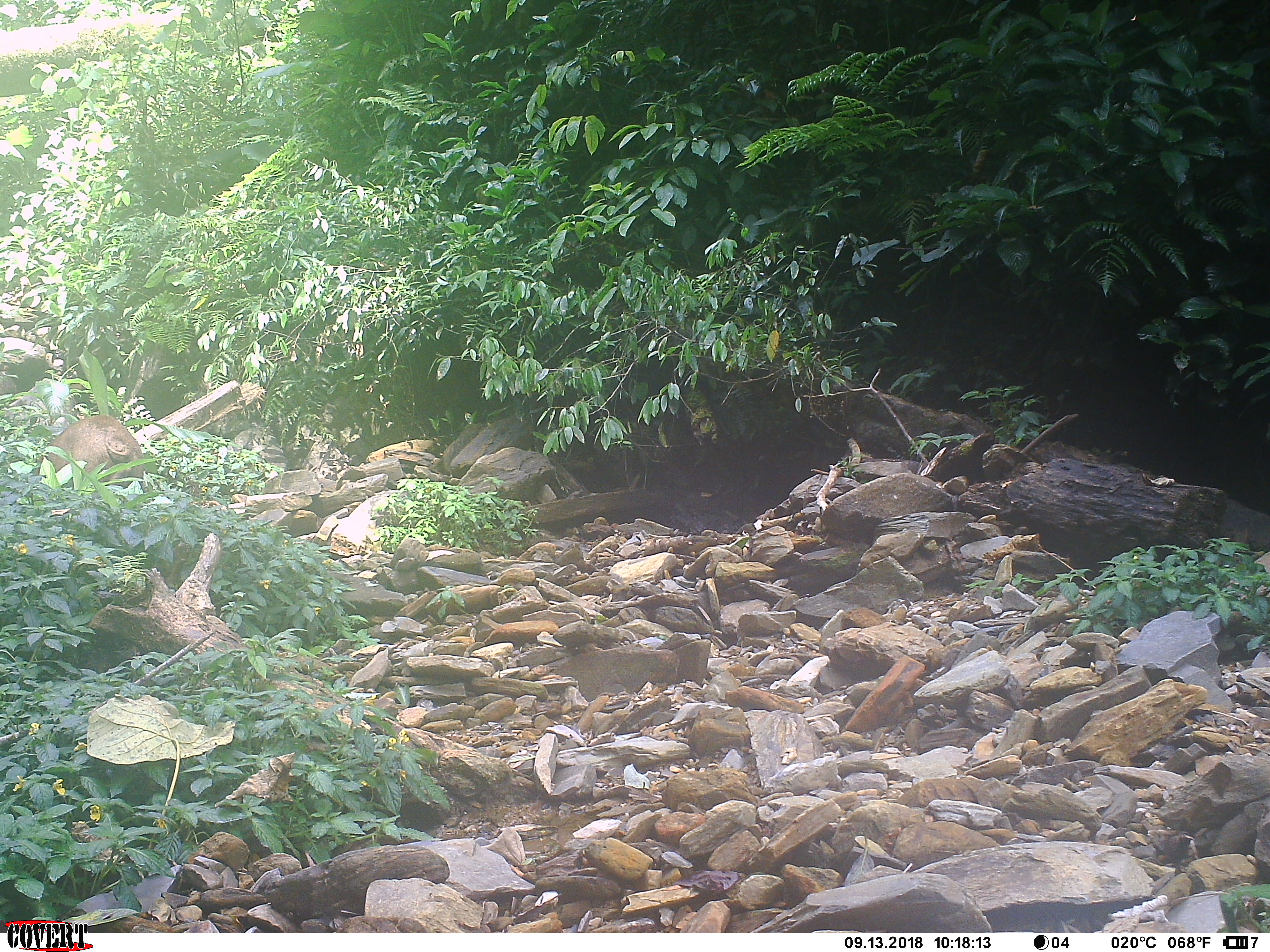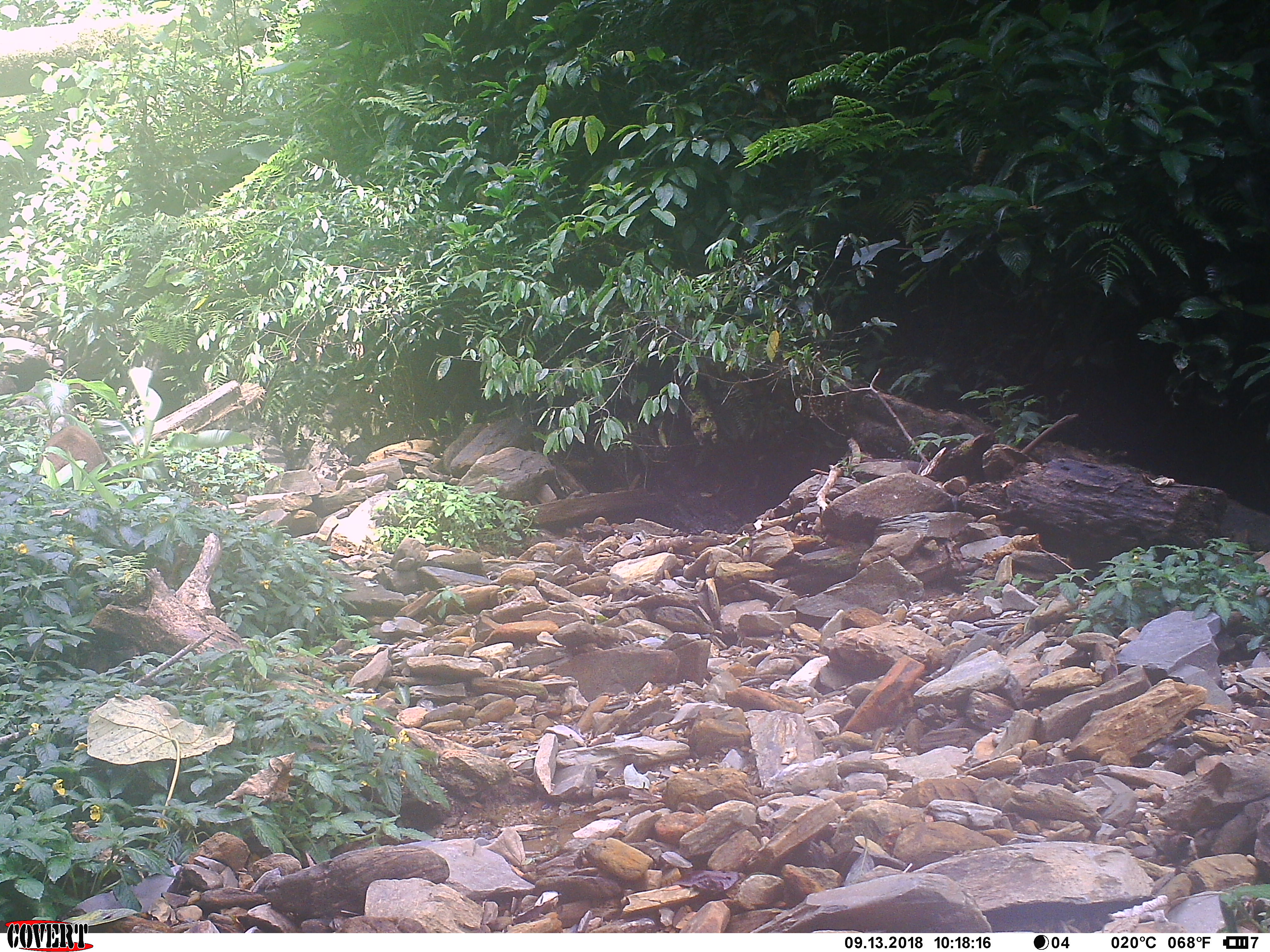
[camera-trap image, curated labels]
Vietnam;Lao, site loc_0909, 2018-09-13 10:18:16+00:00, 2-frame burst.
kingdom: Animalia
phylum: Chordata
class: Mammalia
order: Artiodactyla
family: Suidae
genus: Sus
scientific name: Sus scrofa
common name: eurasian wild pig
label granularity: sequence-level